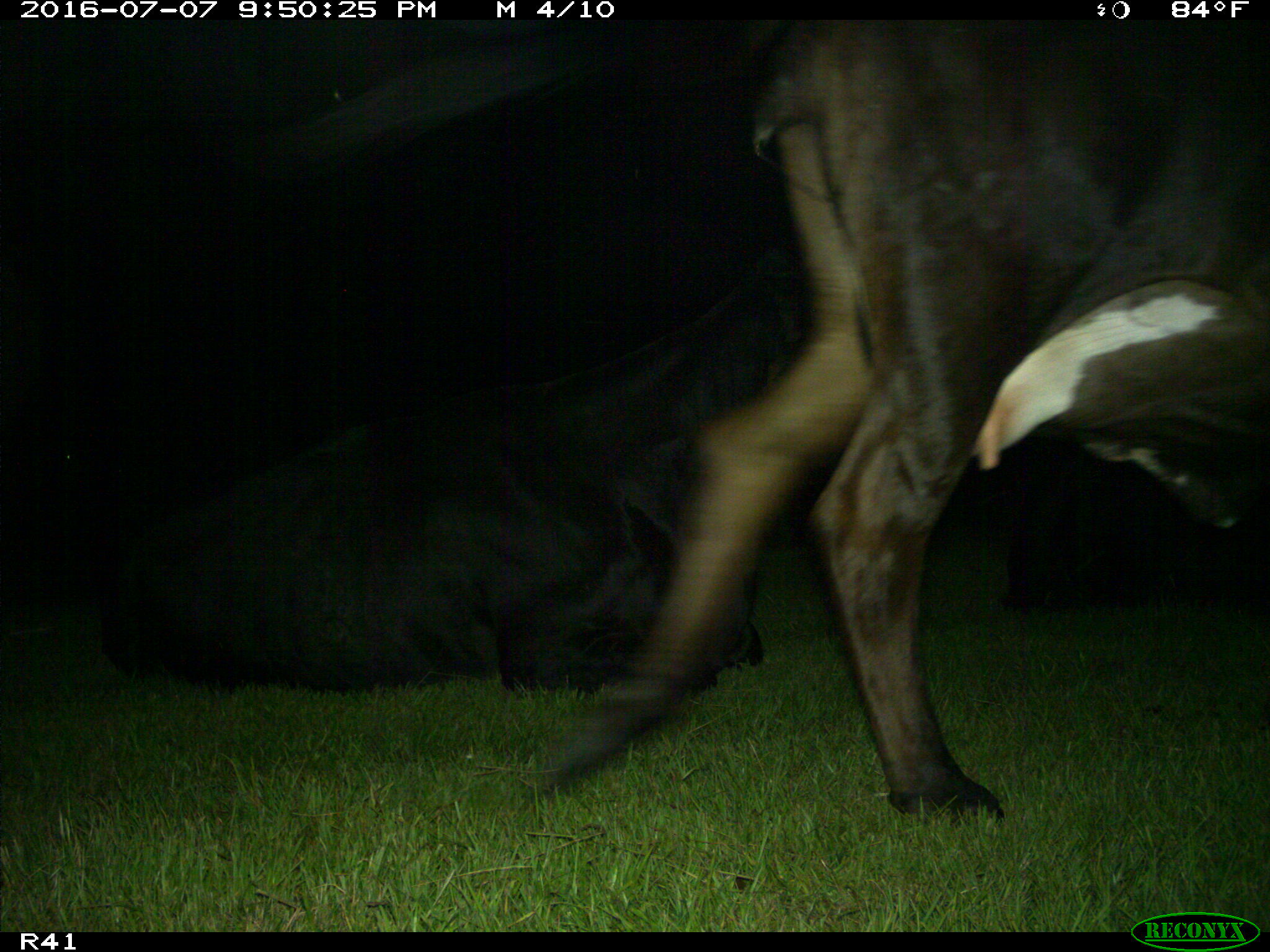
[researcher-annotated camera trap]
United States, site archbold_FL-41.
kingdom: Animalia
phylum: Chordata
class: Mammalia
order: Artiodactyla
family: Bovidae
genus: Bos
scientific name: Bos taurus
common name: domestic cow